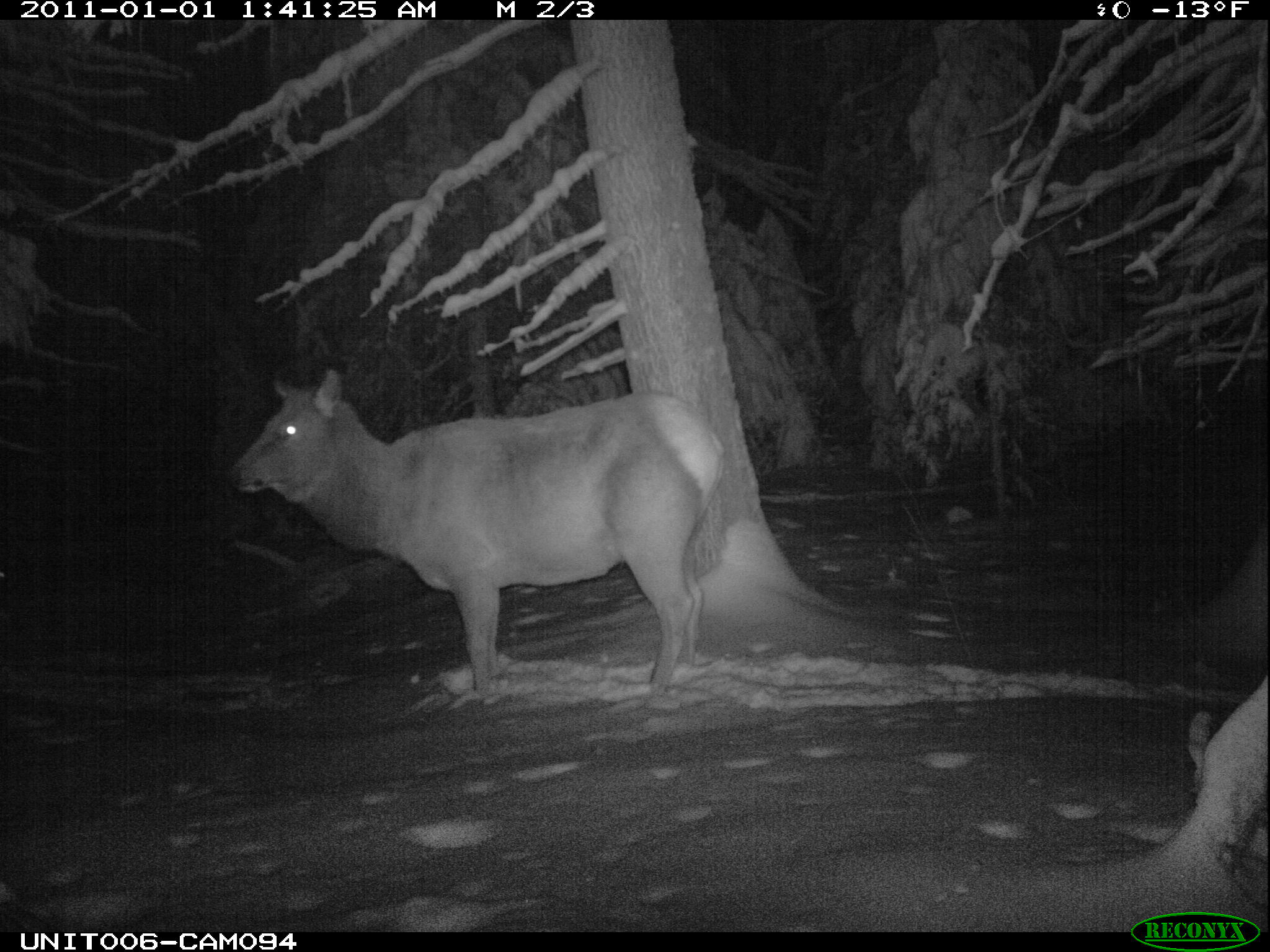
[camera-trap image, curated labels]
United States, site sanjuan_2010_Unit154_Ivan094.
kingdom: Animalia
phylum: Chordata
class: Mammalia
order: Artiodactyla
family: Cervidae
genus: Cervus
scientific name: Cervus elaphus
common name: red deer